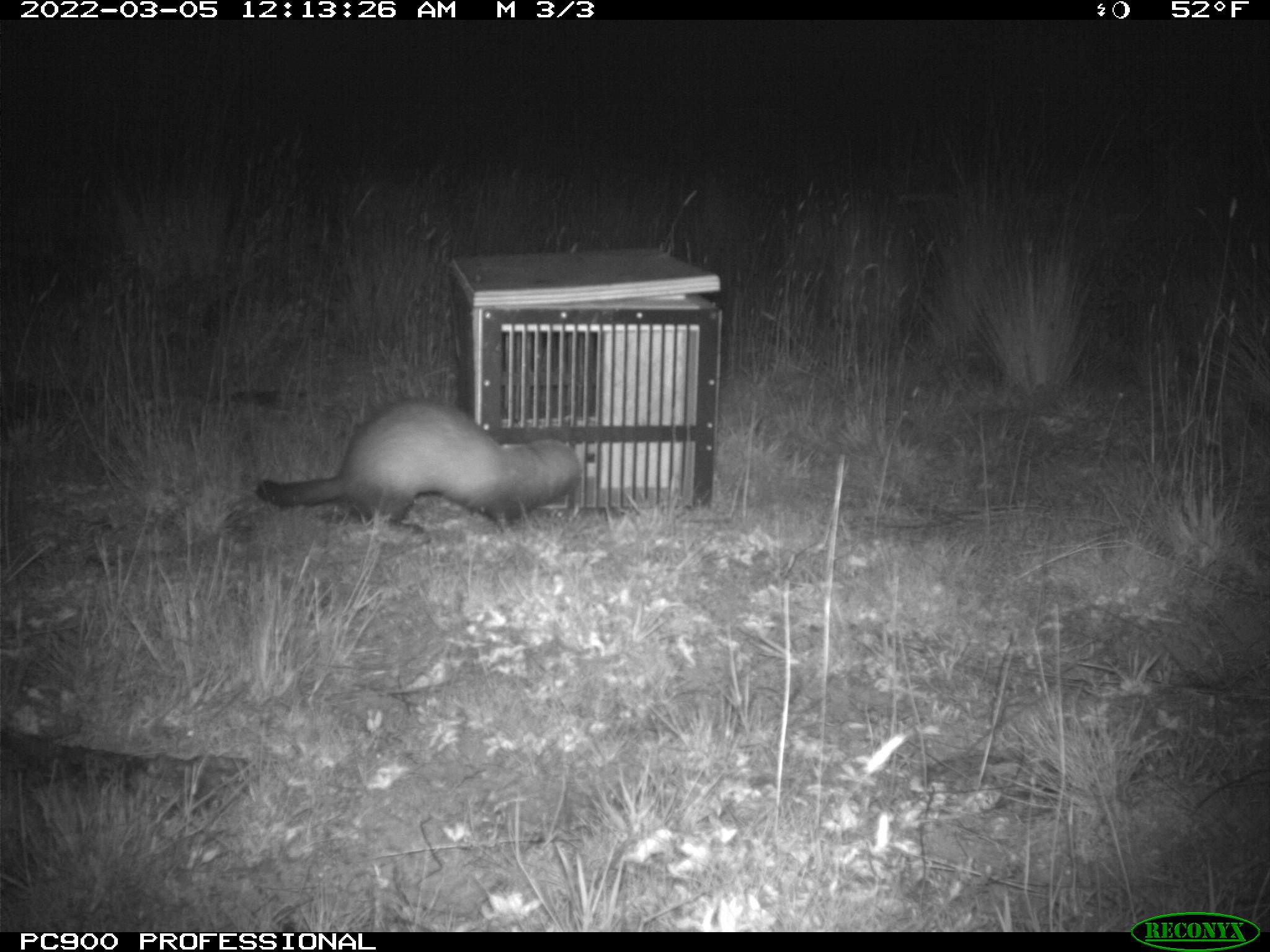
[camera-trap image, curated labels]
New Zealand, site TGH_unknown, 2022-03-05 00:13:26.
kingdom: Animalia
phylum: Chordata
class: Mammalia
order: Carnivora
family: Mustelidae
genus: Mustela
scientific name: Mustela furo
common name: ferret